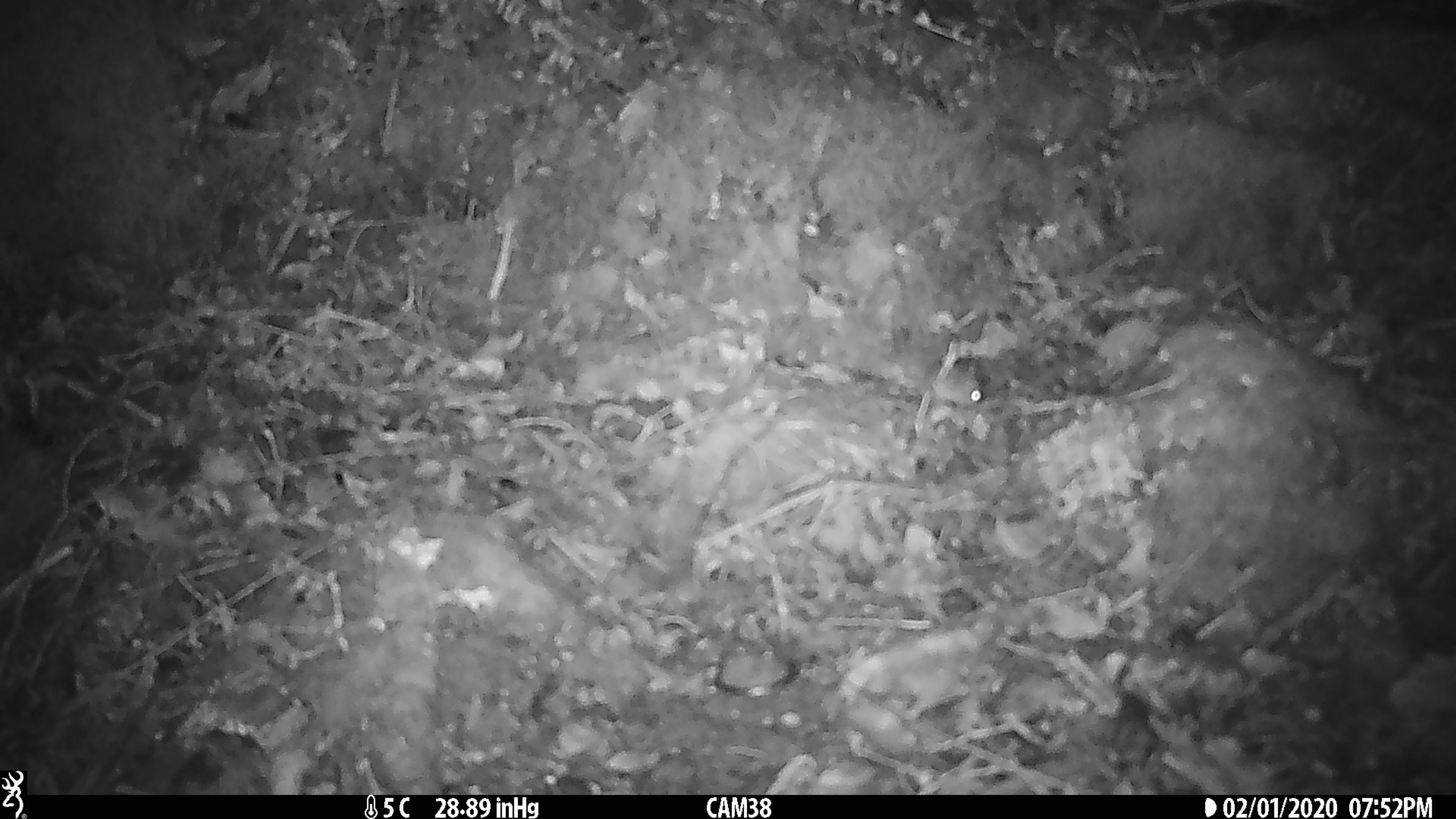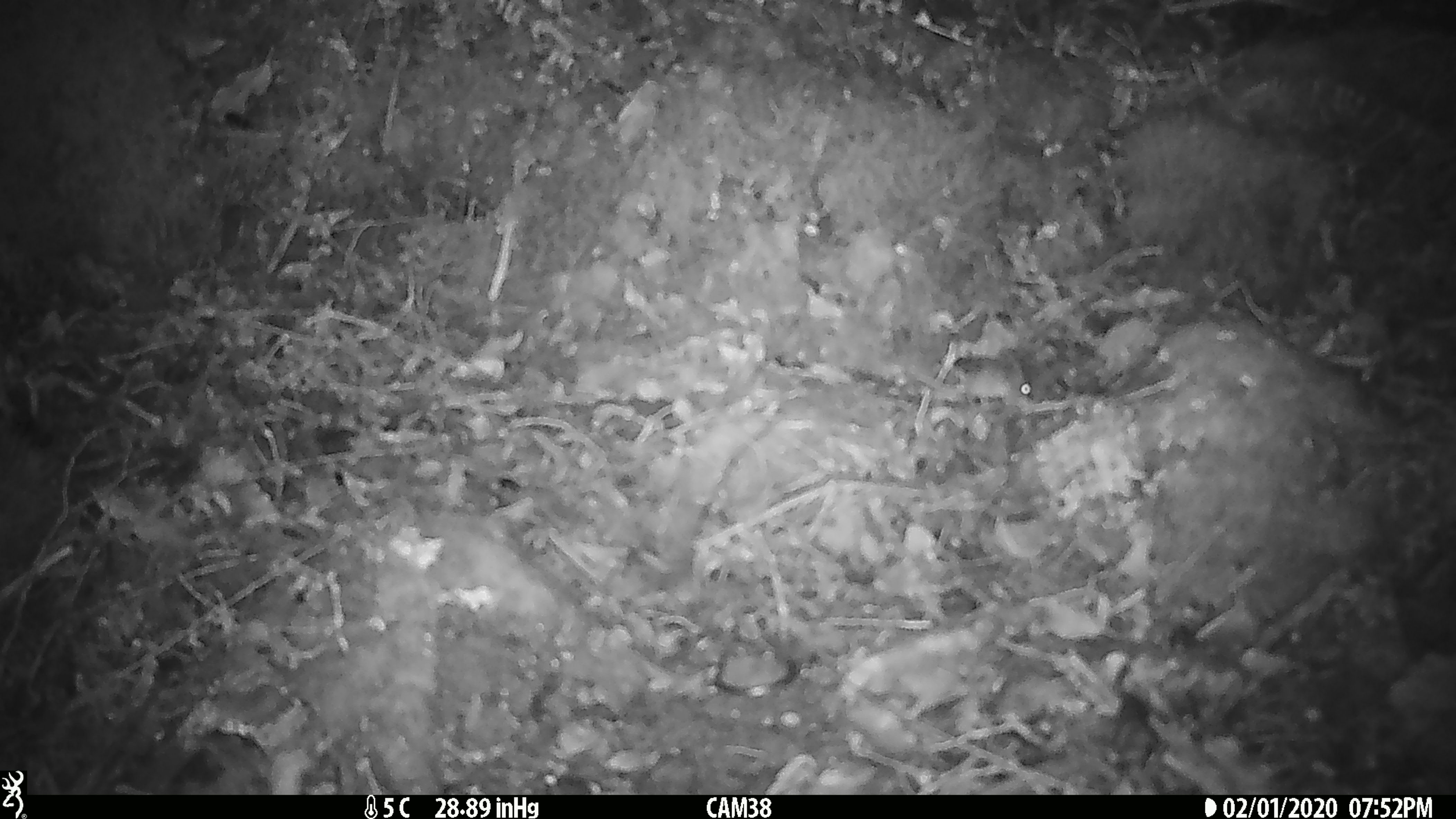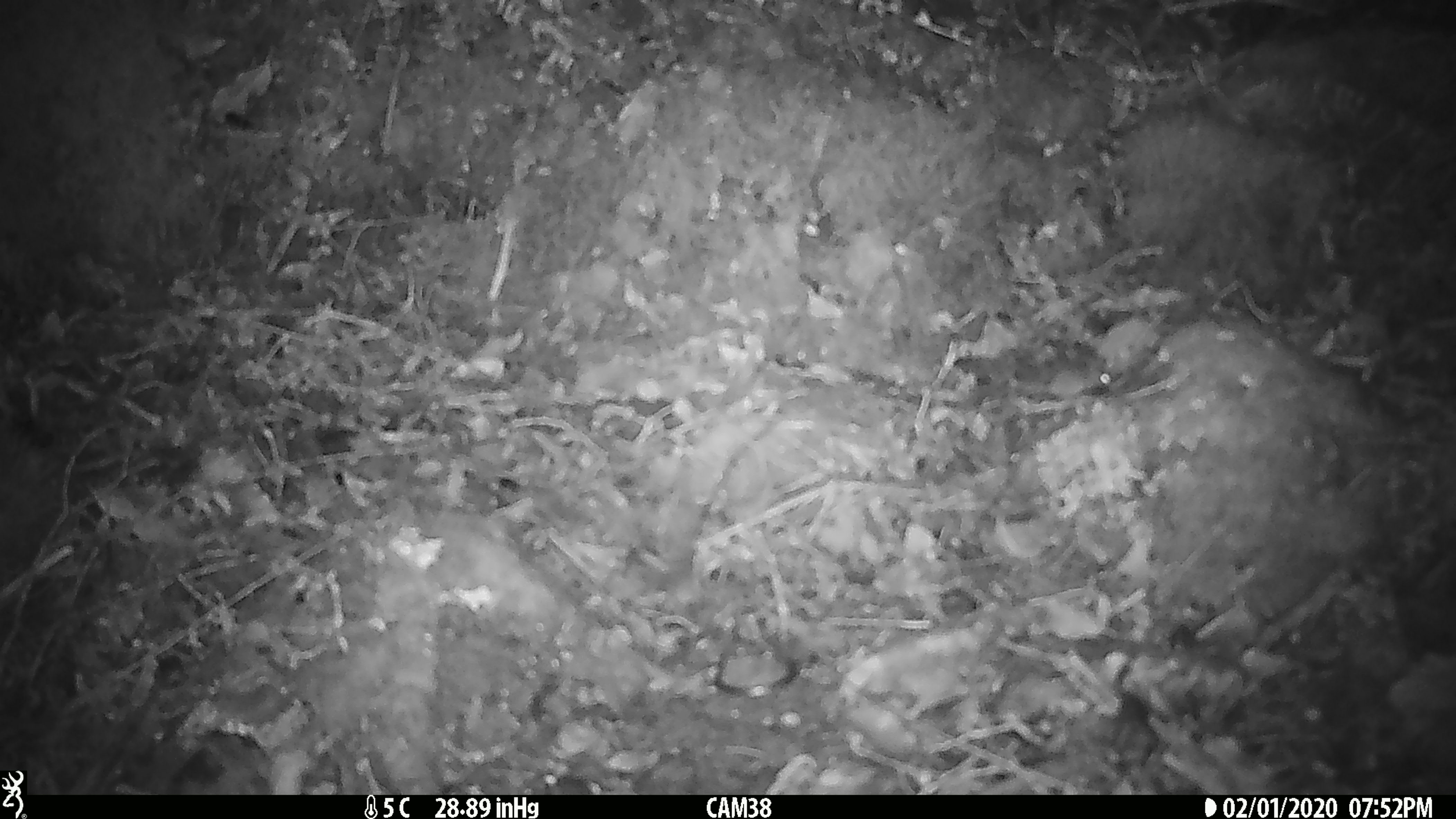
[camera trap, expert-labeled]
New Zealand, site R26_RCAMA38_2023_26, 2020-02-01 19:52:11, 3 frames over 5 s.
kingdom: Animalia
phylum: Chordata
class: Mammalia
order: Rodentia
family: Muridae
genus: Mus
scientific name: Mus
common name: mouse